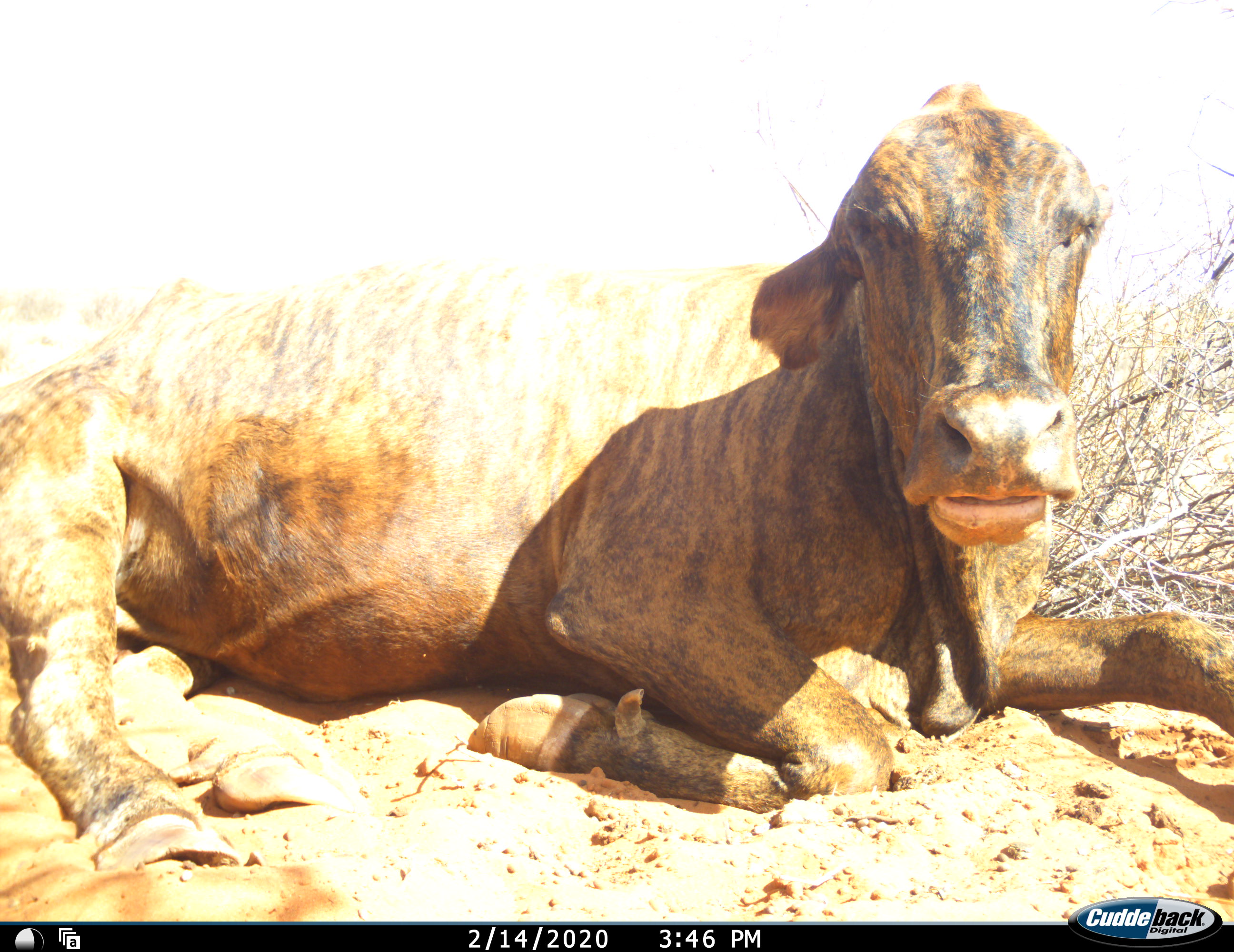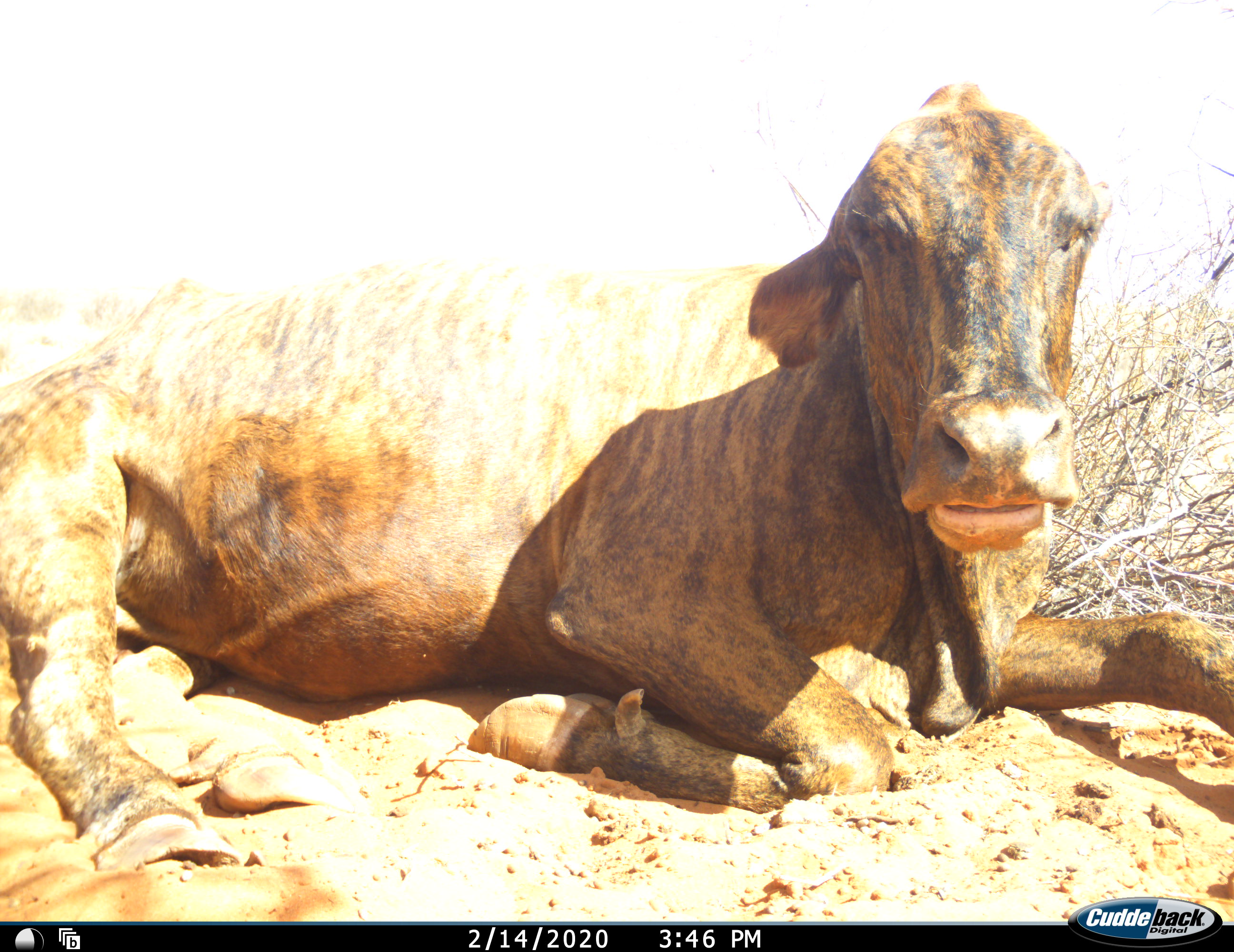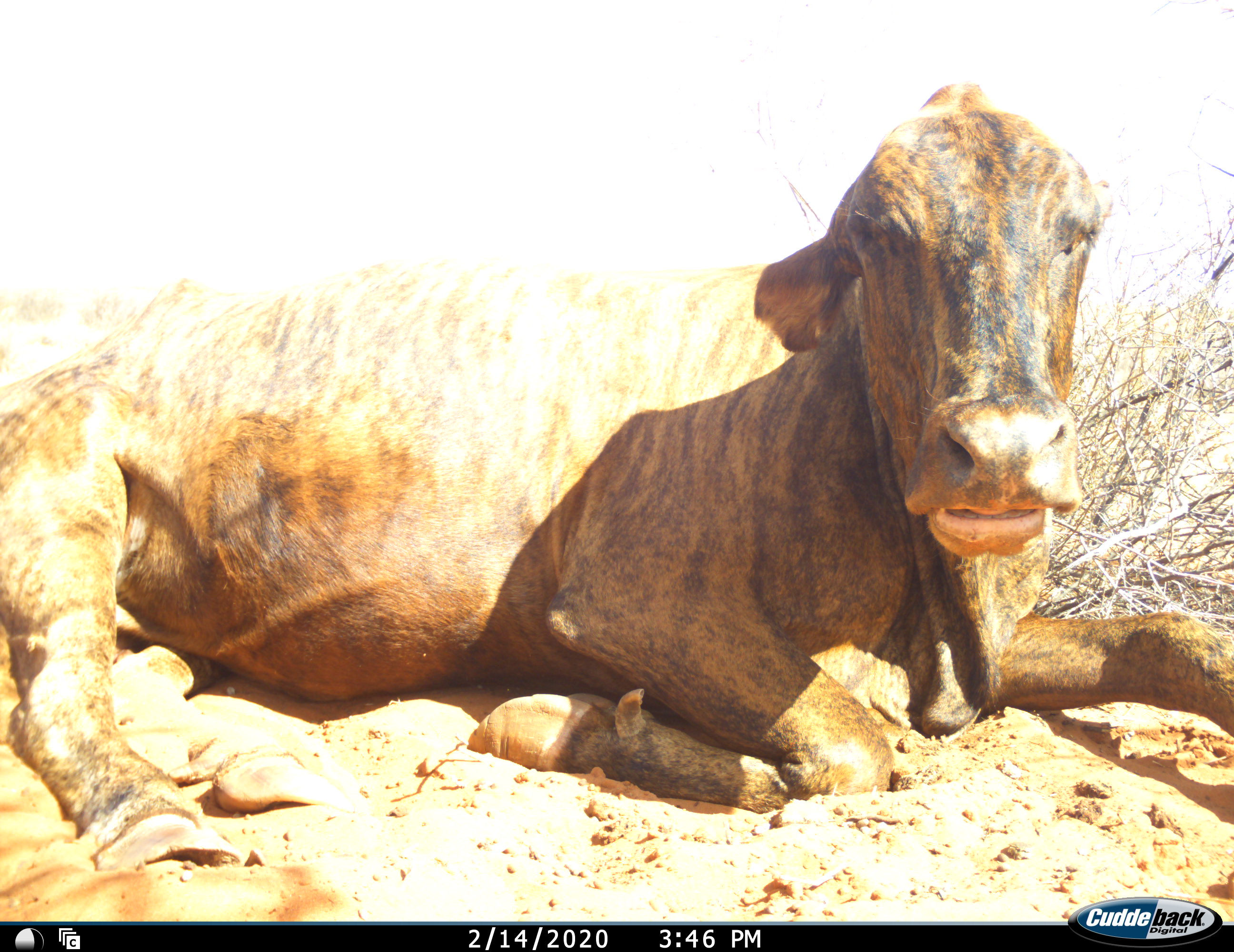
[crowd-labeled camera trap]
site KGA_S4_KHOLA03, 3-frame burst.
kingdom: Animalia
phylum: Chordata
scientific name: Vertebrata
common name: domestic animal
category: domesticanimal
Domesticanimal (domestic animal) (Vertebrata), count 1. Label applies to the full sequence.